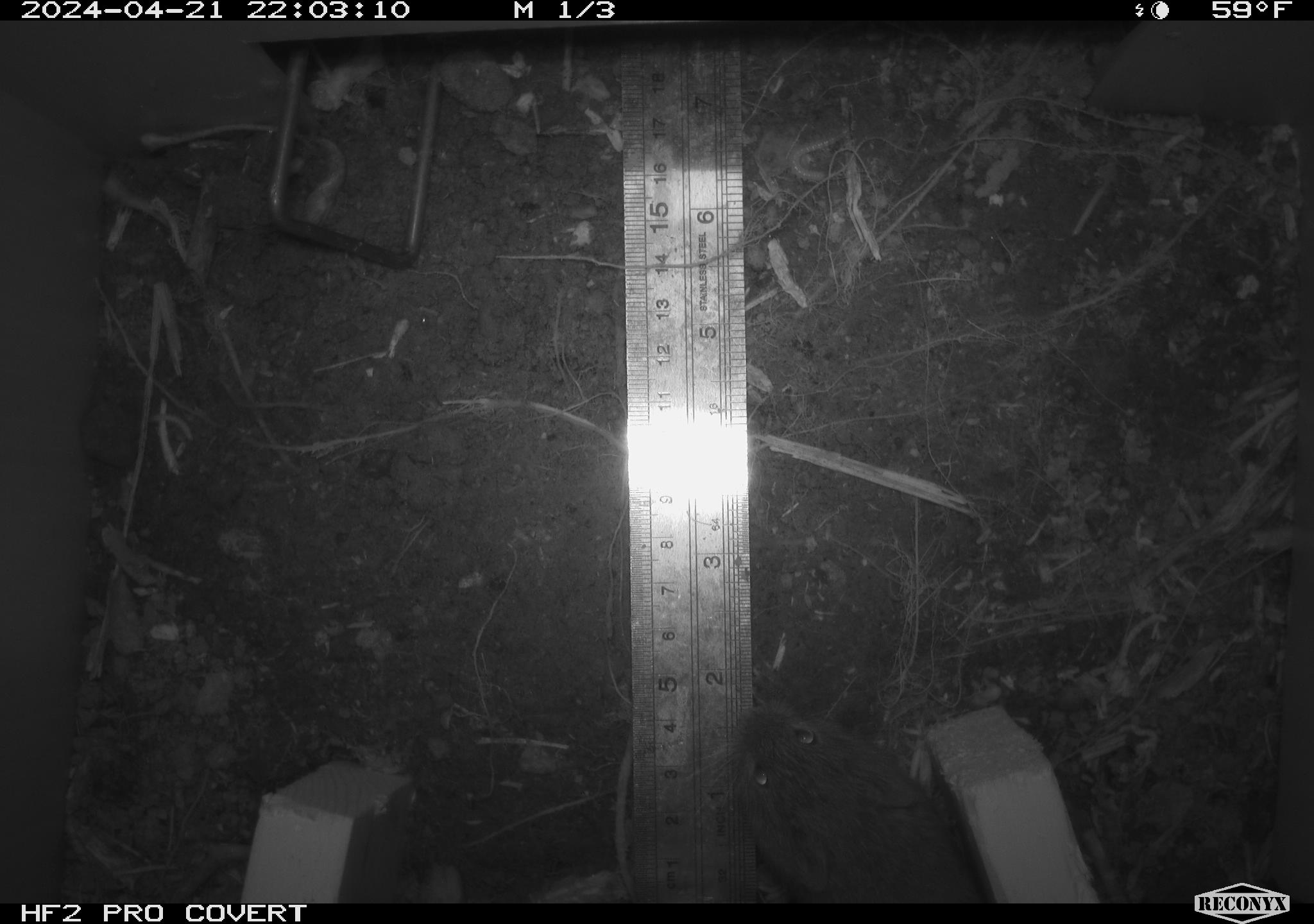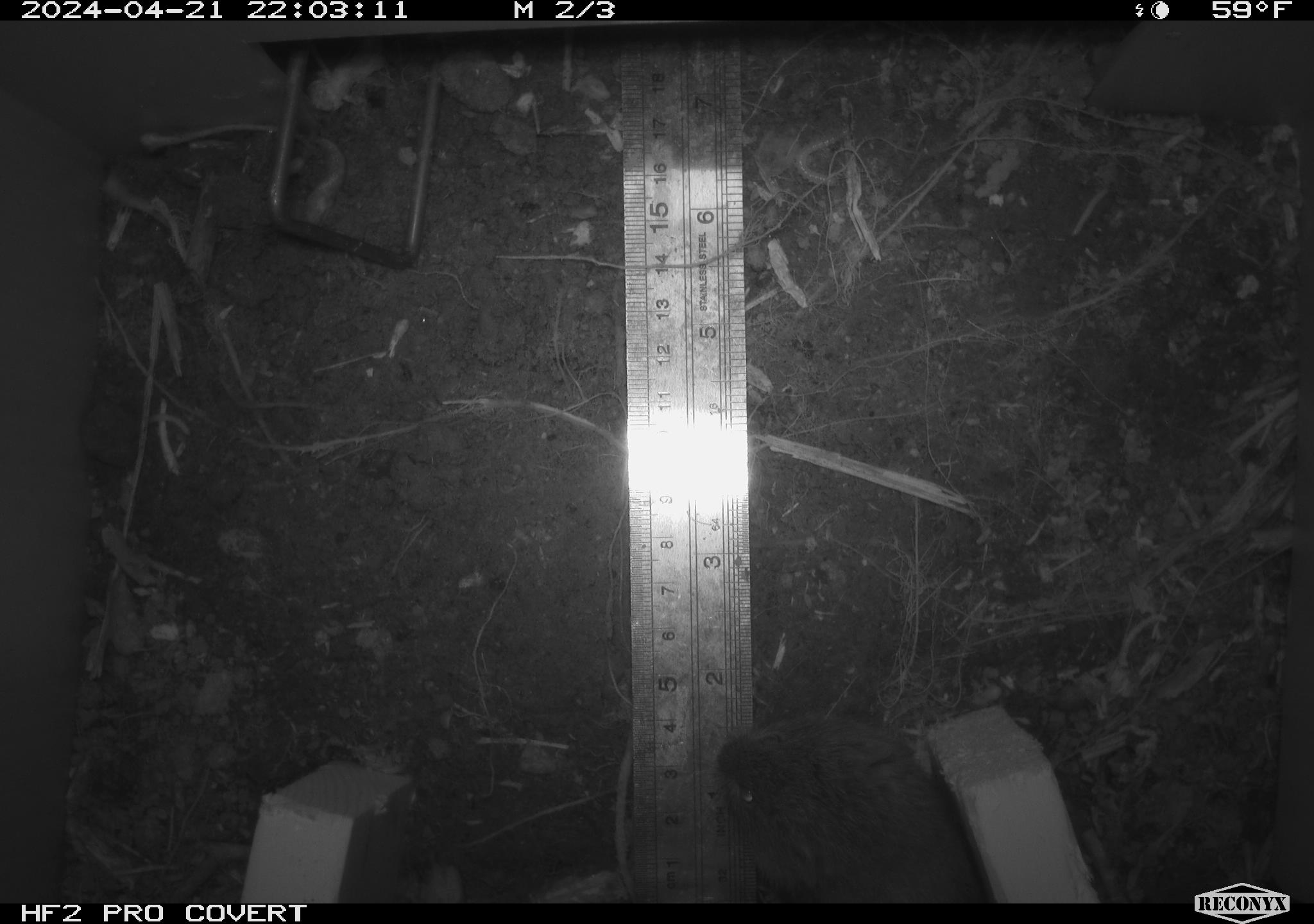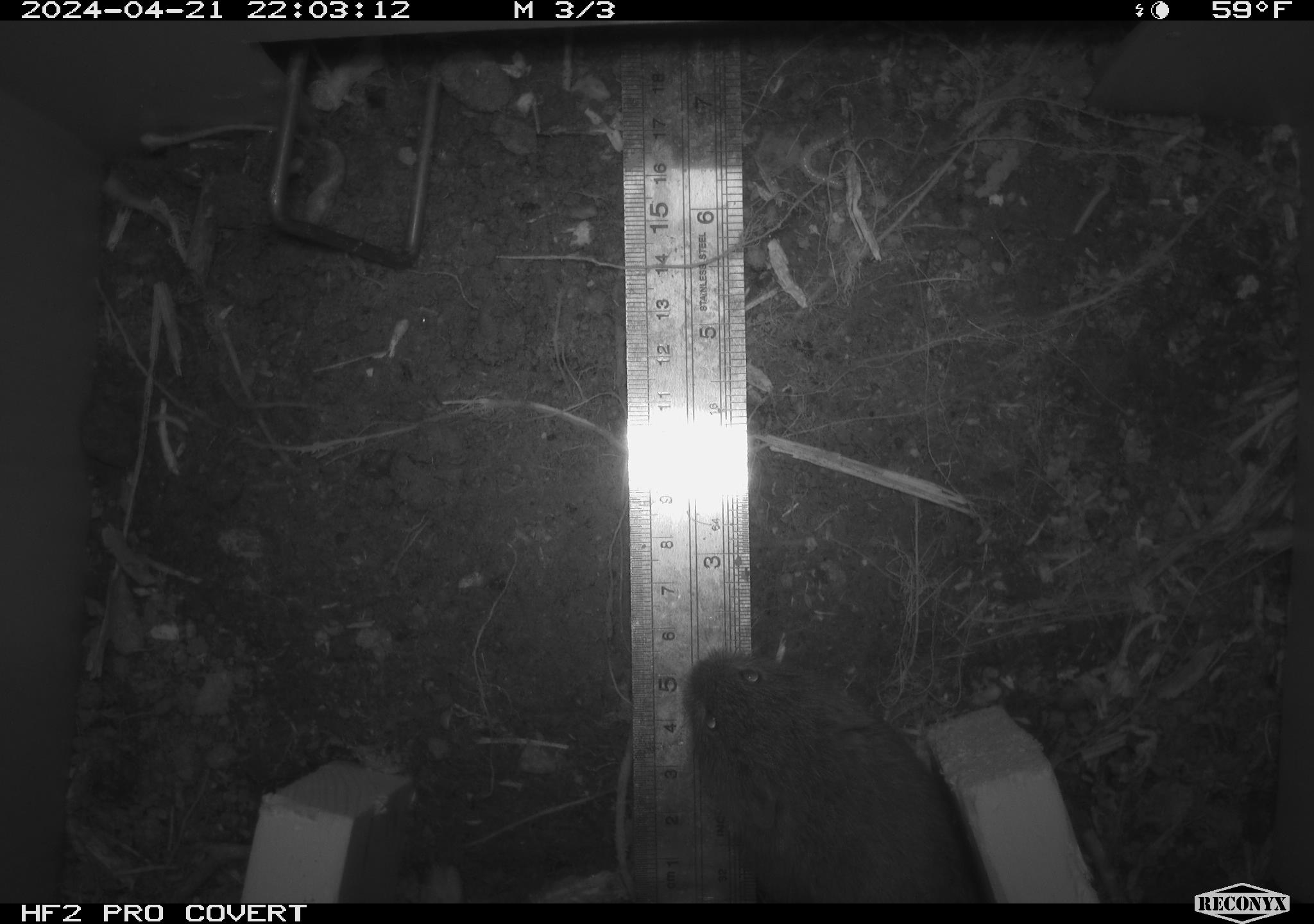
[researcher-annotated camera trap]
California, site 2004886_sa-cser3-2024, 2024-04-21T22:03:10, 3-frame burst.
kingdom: Animalia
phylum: Chordata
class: Mammalia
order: Rodentia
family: Cricetidae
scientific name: Cricetidae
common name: hamsters, voles, lemmings, and allies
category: cricetidae family